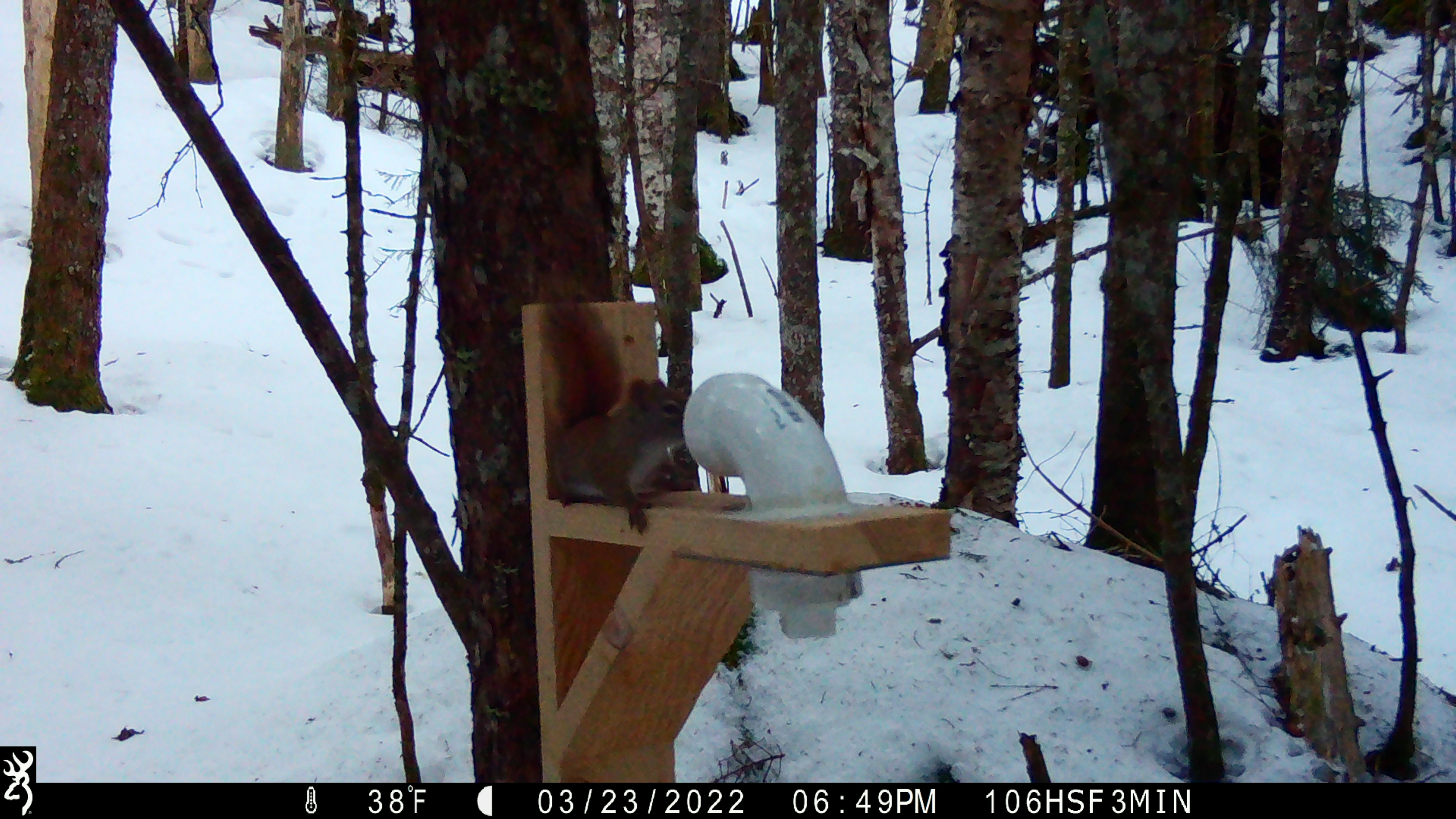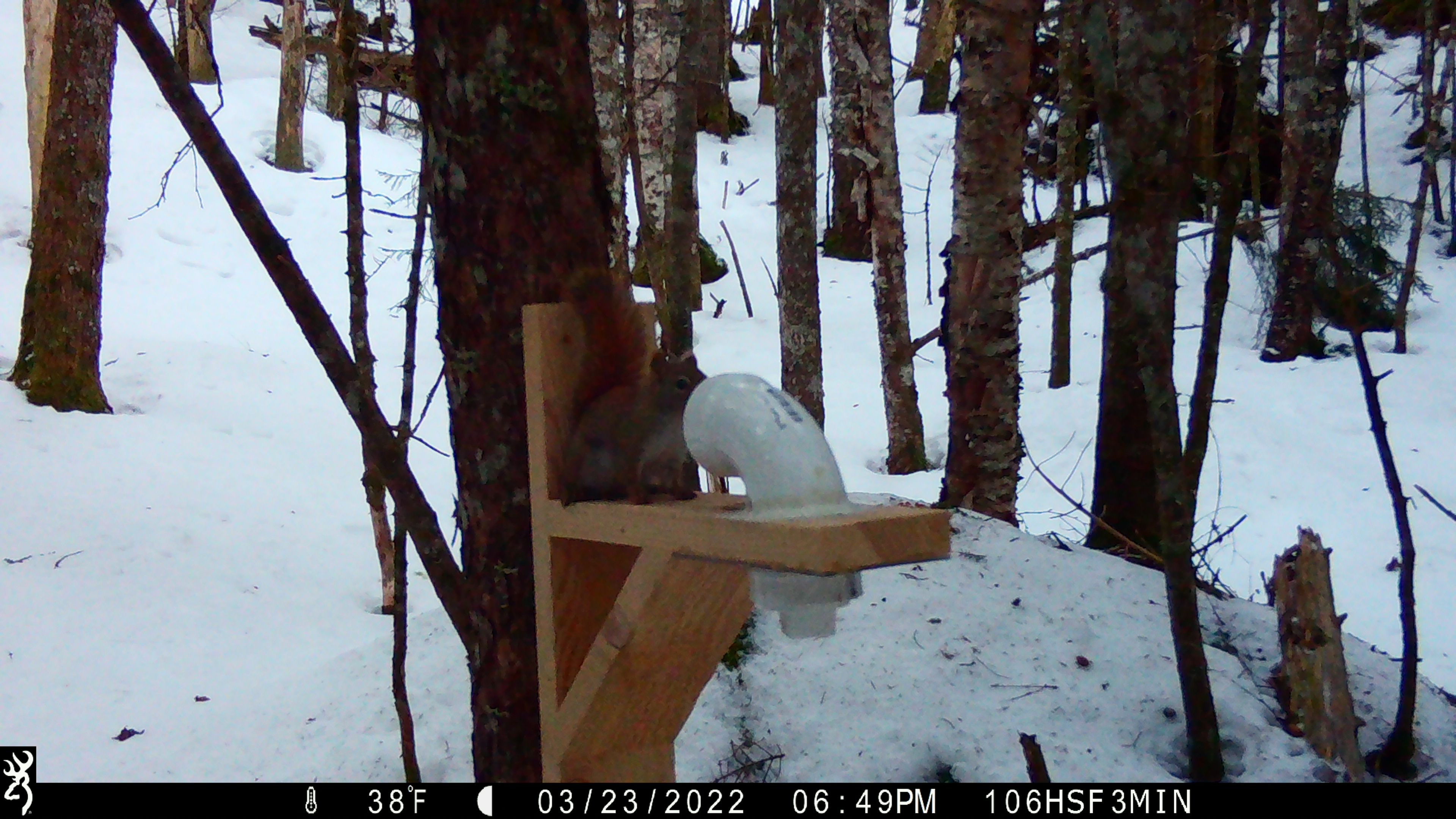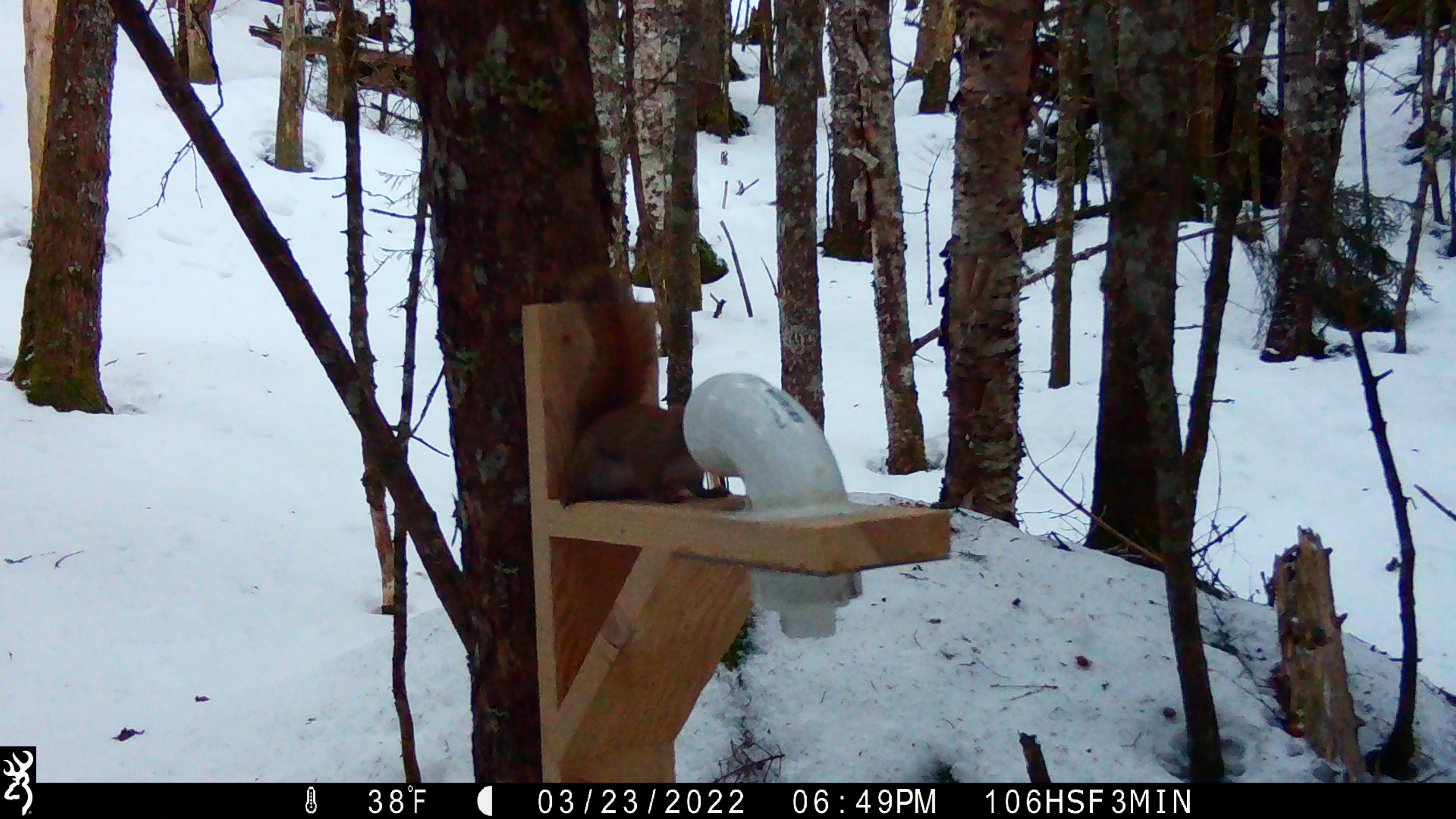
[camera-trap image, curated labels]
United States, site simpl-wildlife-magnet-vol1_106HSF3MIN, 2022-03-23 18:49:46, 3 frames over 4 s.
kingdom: Animalia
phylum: Chordata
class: Mammalia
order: Rodentia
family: Sciuridae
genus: Tamiasciurus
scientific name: Tamiasciurus hudsonicus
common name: red squirrel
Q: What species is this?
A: Red squirrel (Tamiasciurus hudsonicus).